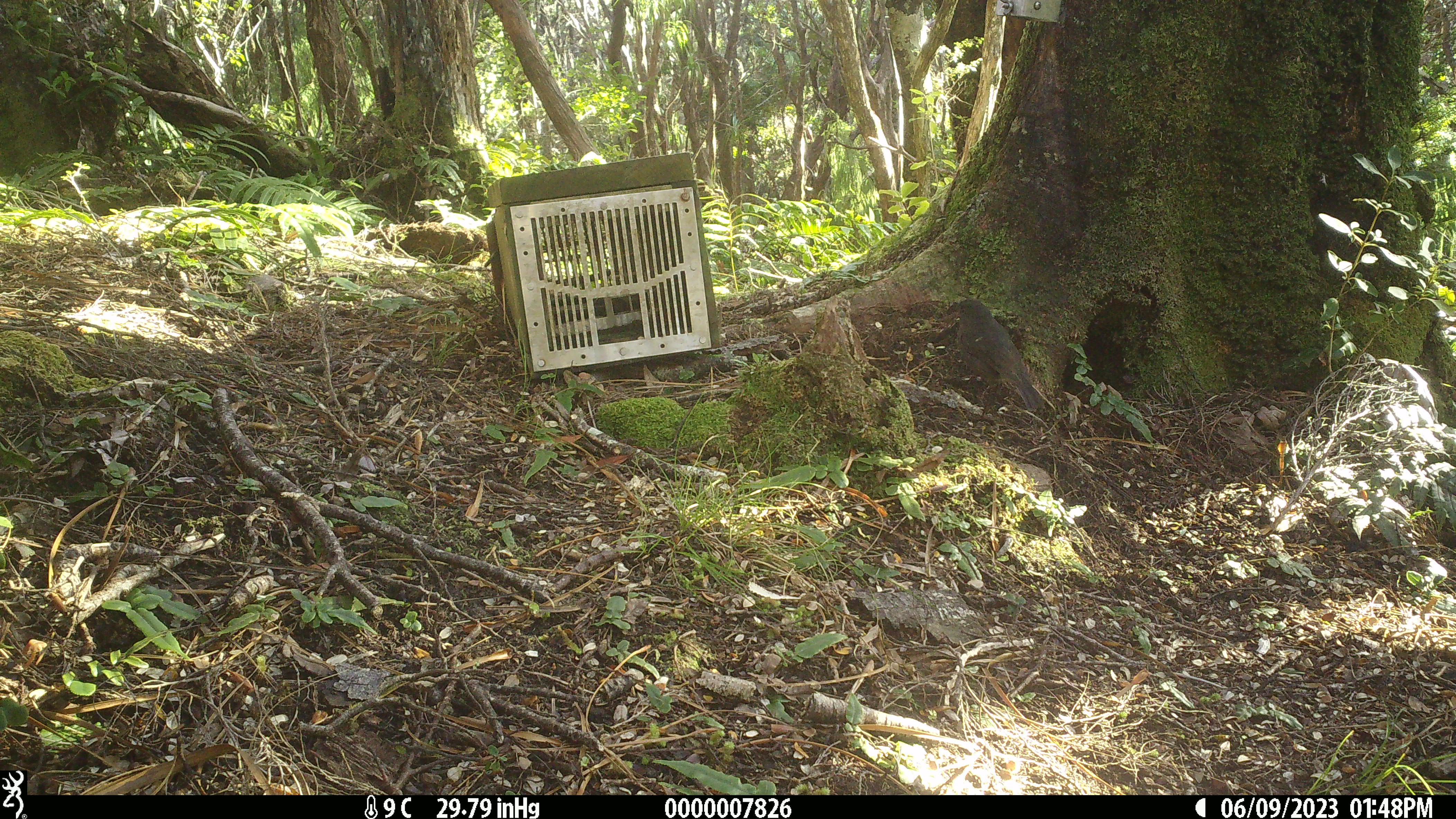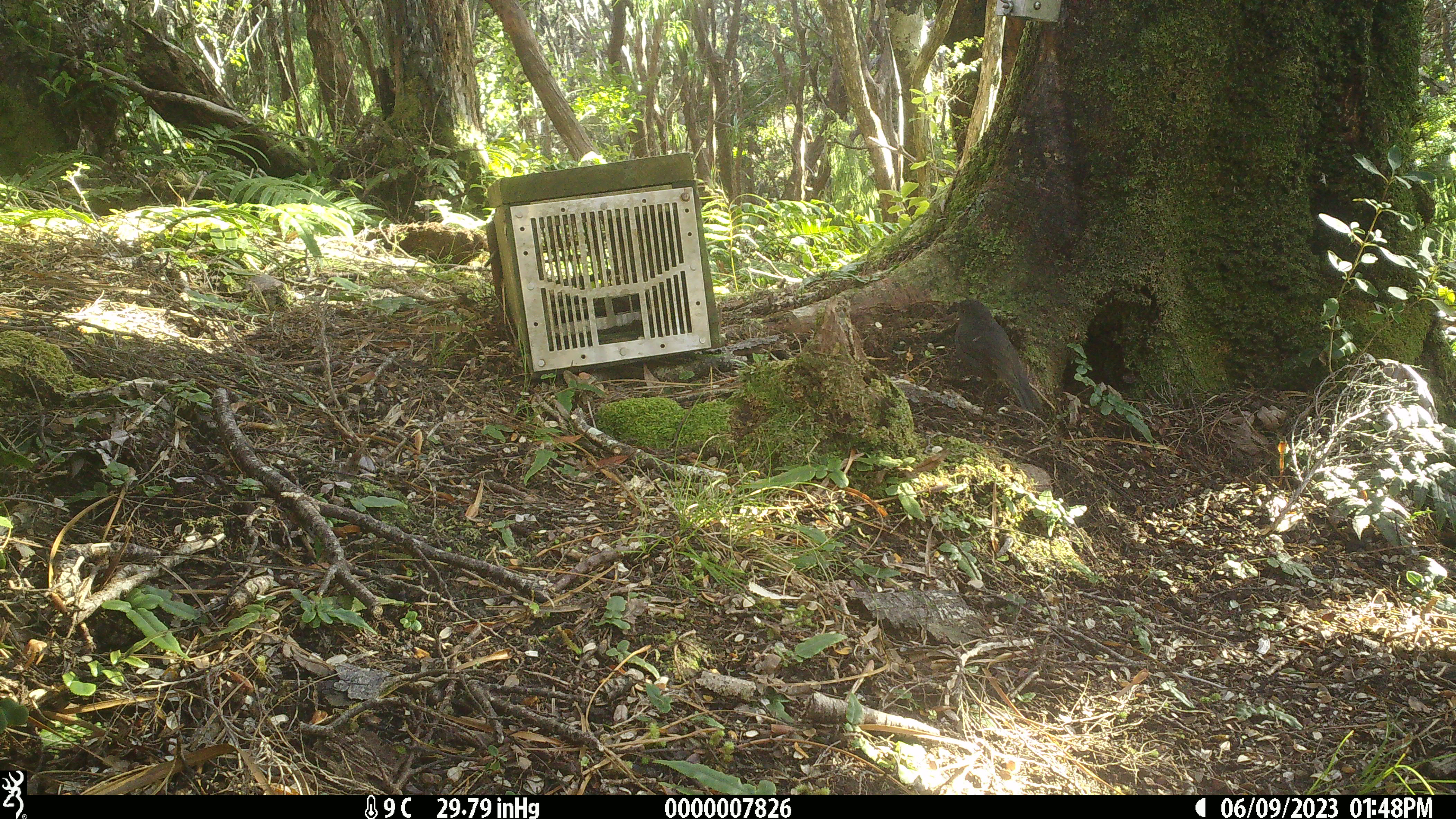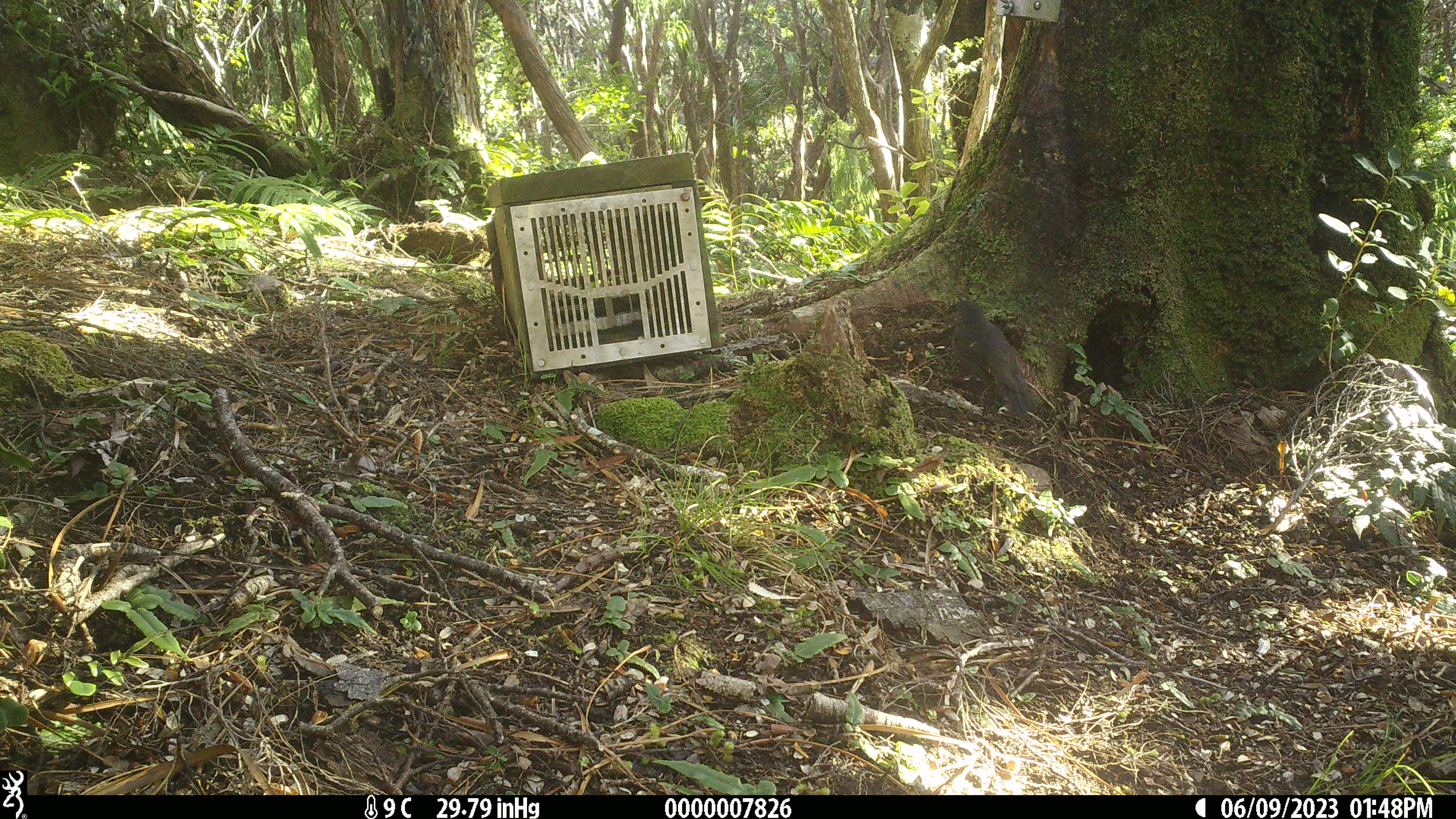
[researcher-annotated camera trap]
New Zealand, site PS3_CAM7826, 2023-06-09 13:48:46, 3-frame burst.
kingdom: Animalia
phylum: Chordata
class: Aves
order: Passeriformes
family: Petroicidae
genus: Petroica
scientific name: Petroica australis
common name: new zealand robin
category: robin